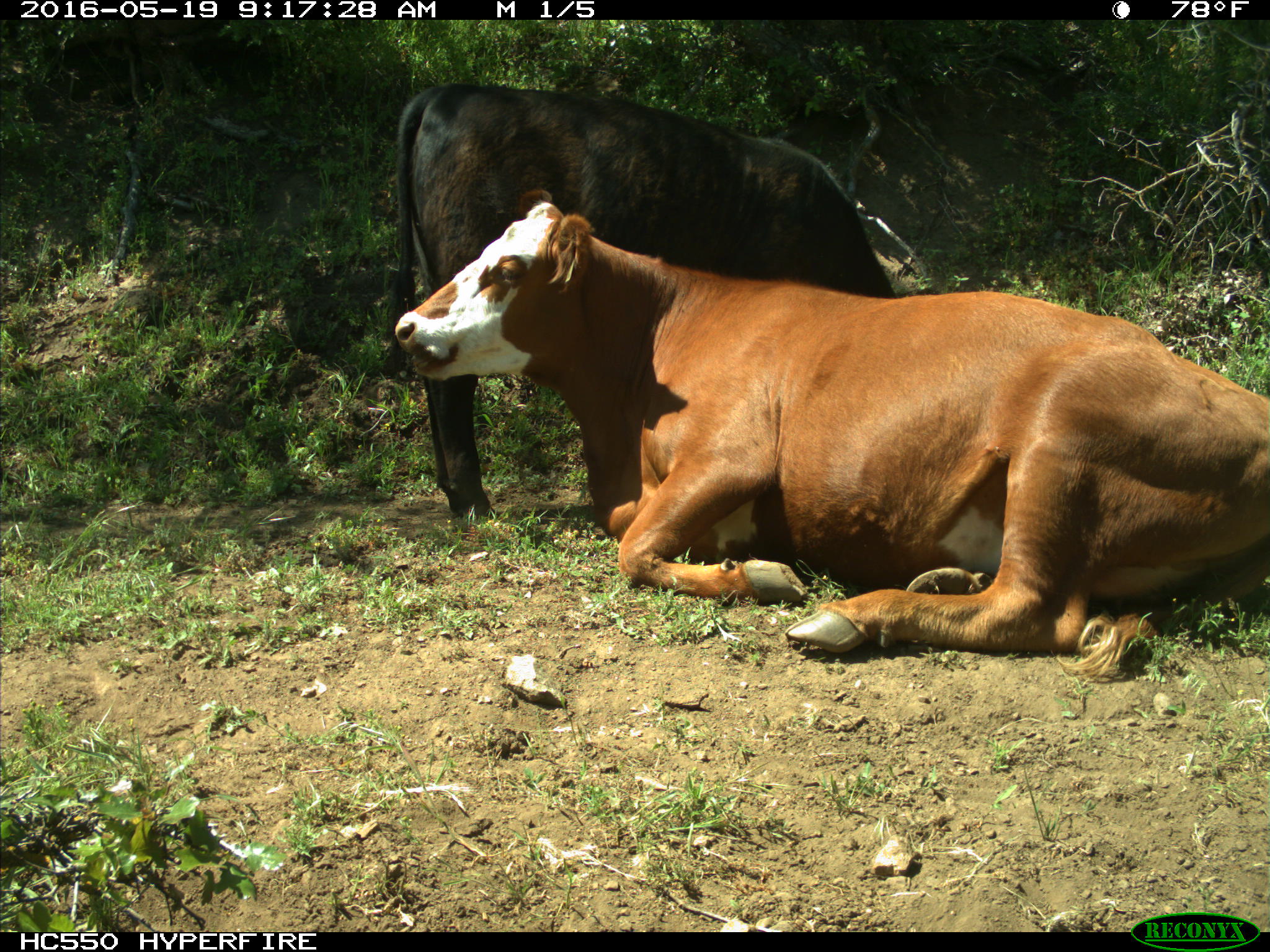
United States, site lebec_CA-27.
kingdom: Animalia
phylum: Chordata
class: Mammalia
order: Artiodactyla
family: Bovidae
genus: Bos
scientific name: Bos taurus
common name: domestic cow